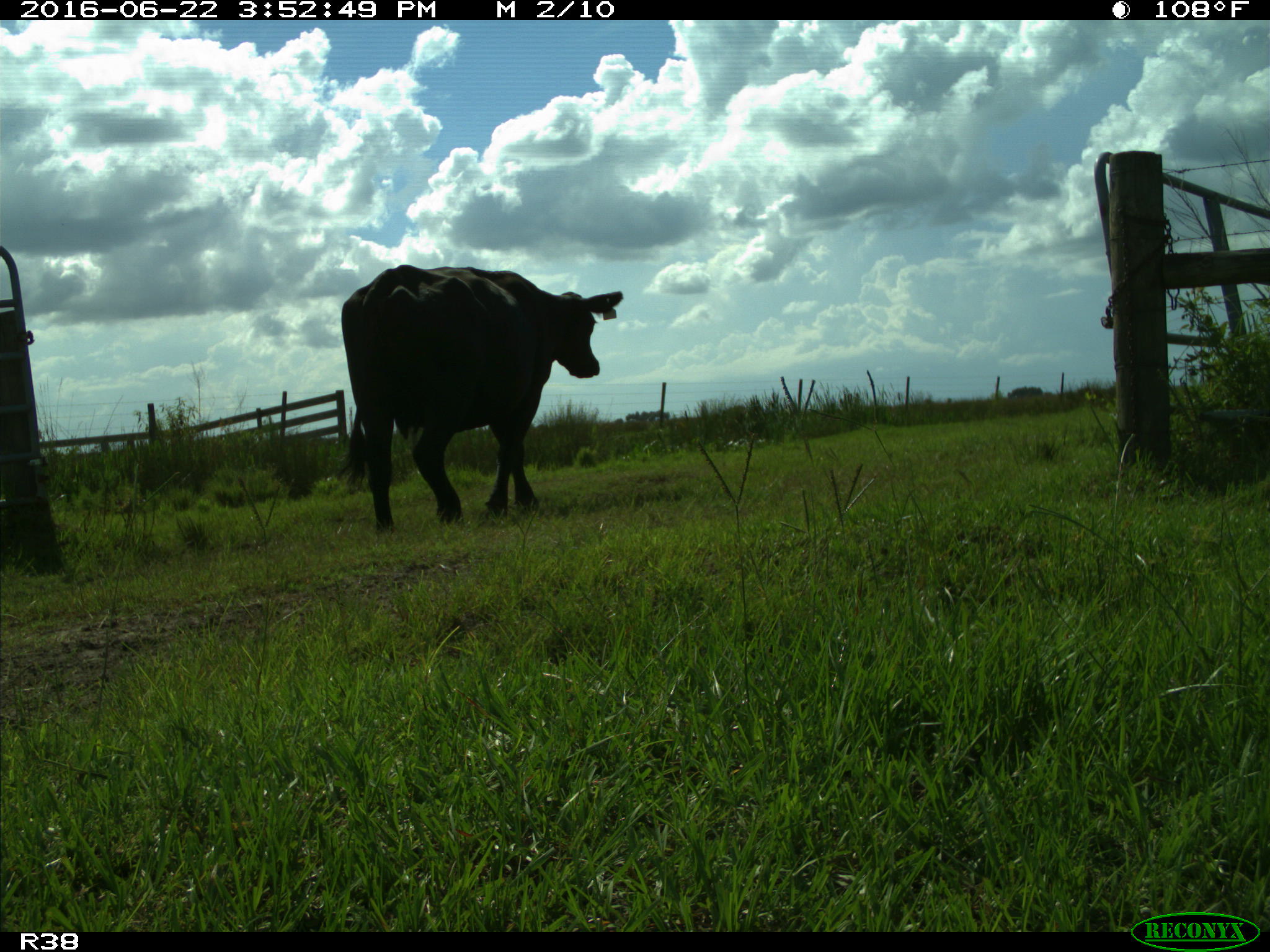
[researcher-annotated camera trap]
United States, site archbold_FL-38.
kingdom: Animalia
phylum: Chordata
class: Mammalia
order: Artiodactyla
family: Bovidae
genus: Bos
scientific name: Bos taurus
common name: domestic cow